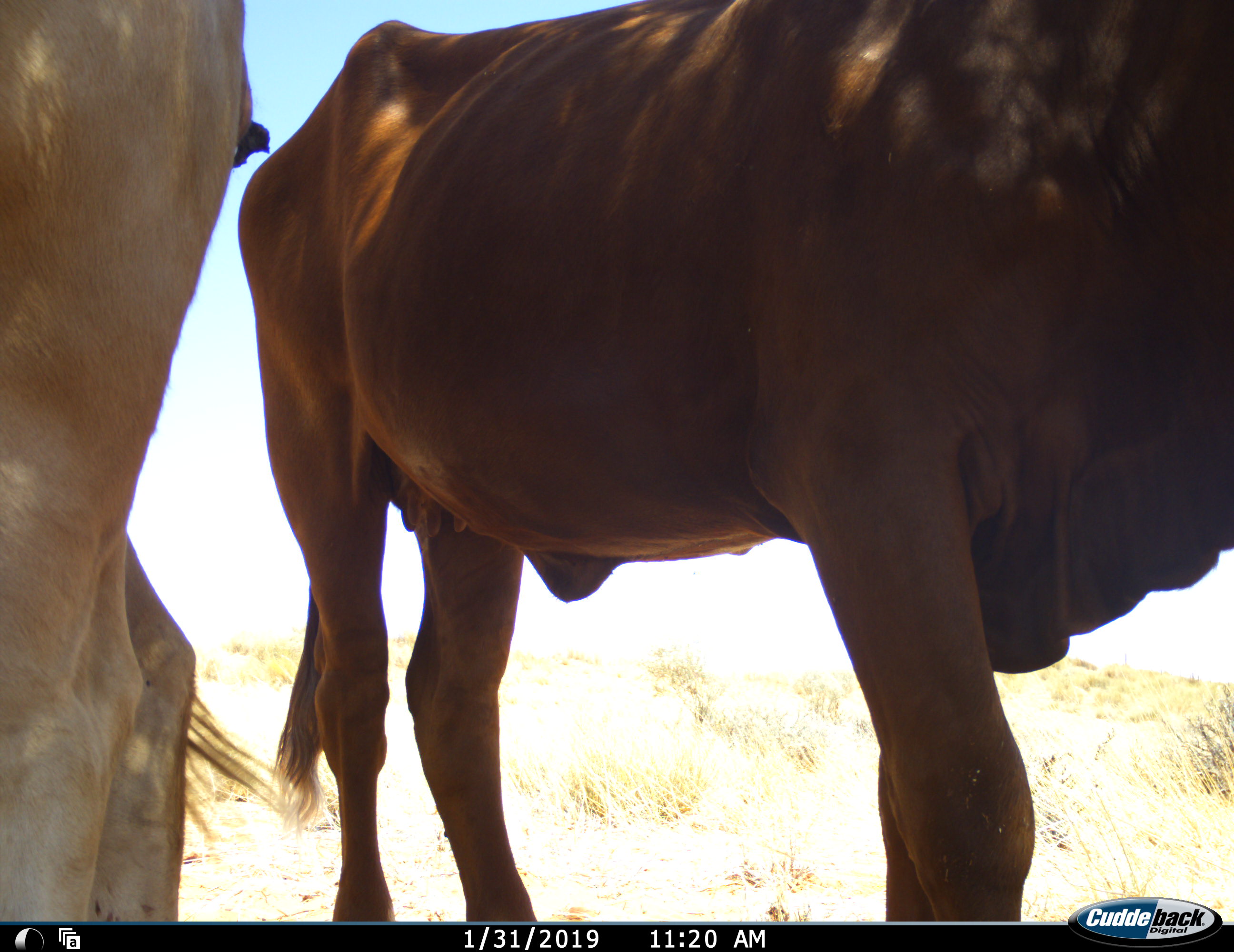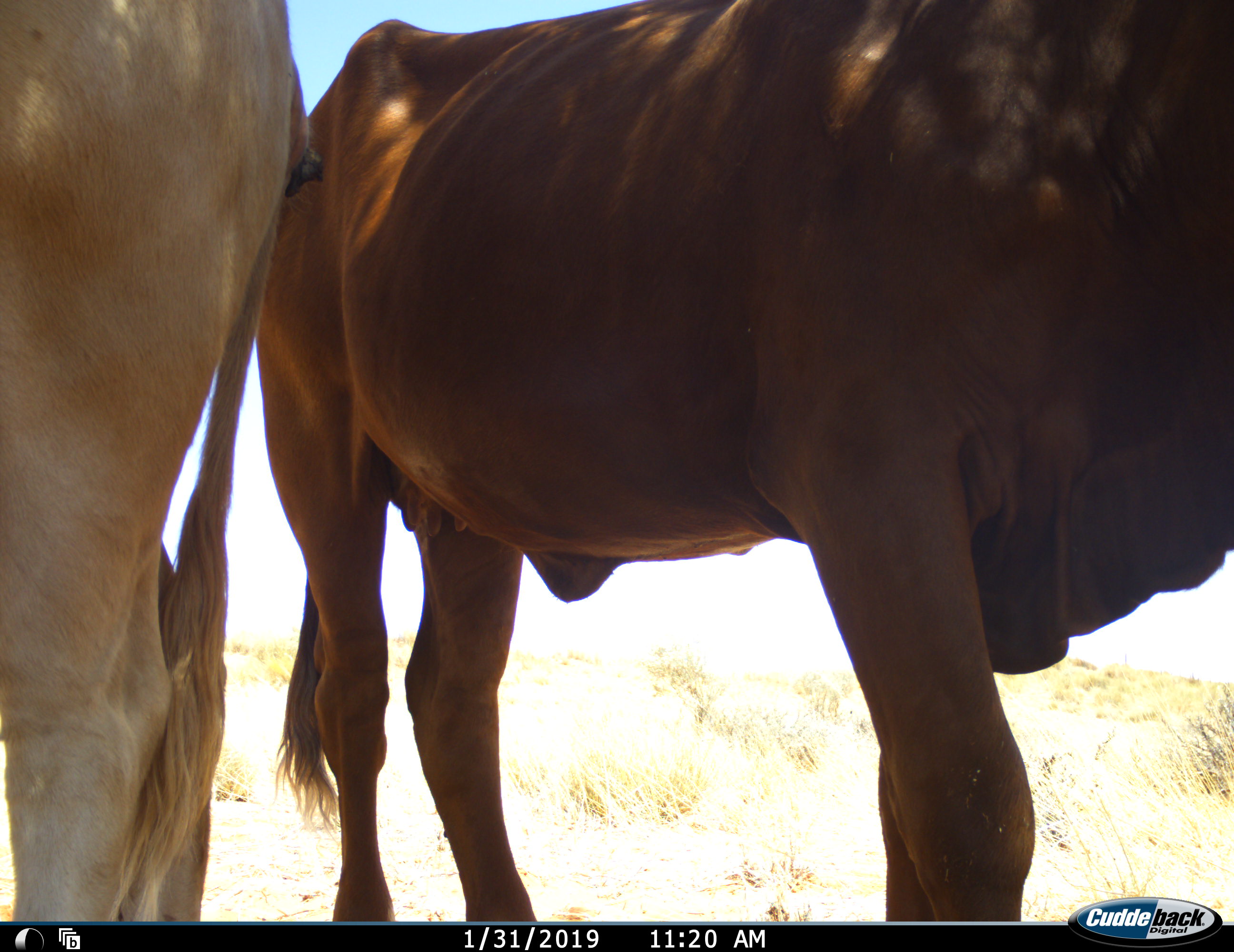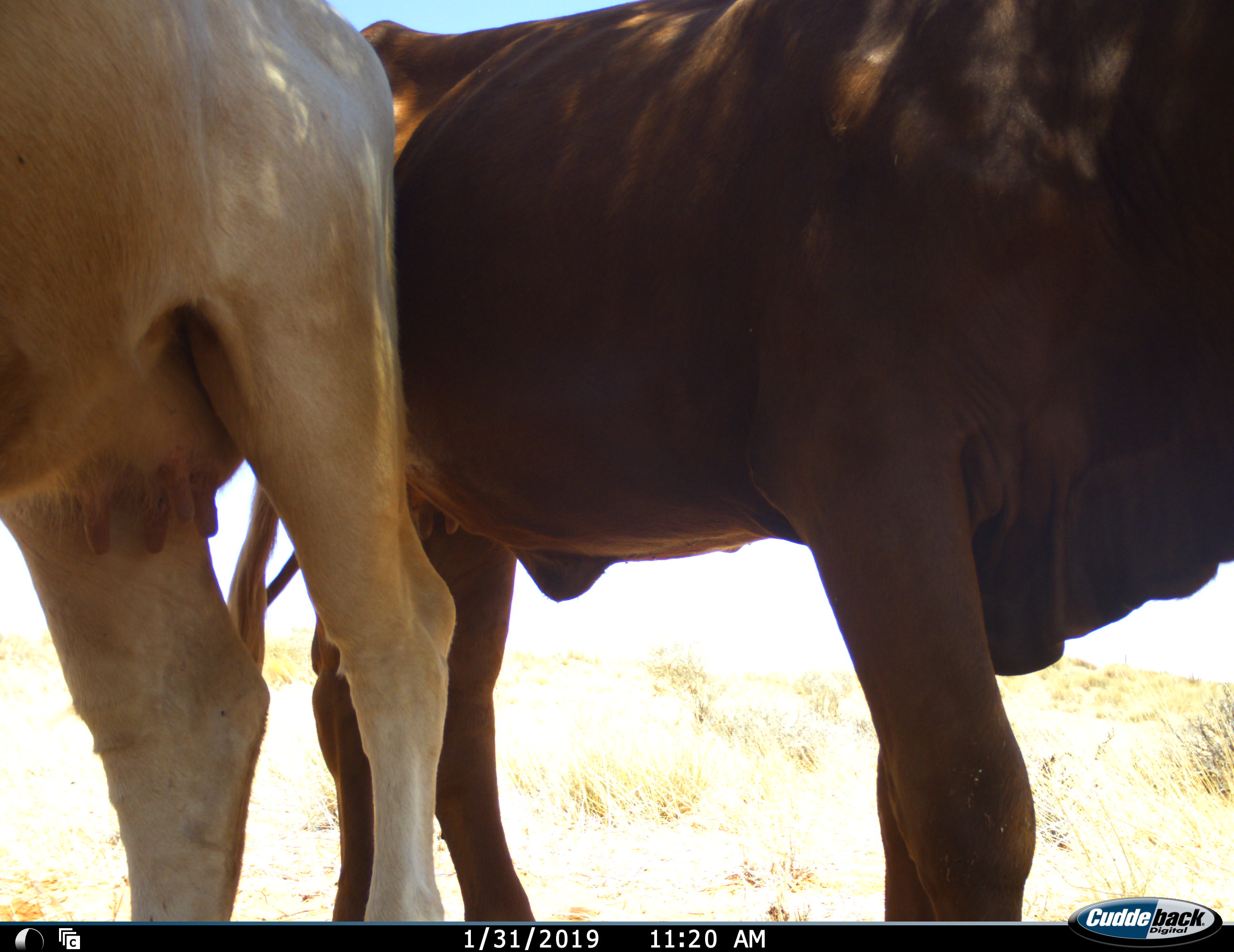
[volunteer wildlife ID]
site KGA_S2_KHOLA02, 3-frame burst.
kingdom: Animalia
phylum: Chordata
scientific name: Vertebrata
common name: domestic animal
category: domesticanimal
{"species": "domesticanimal (domestic animal) (Vertebrata)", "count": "2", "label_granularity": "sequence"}